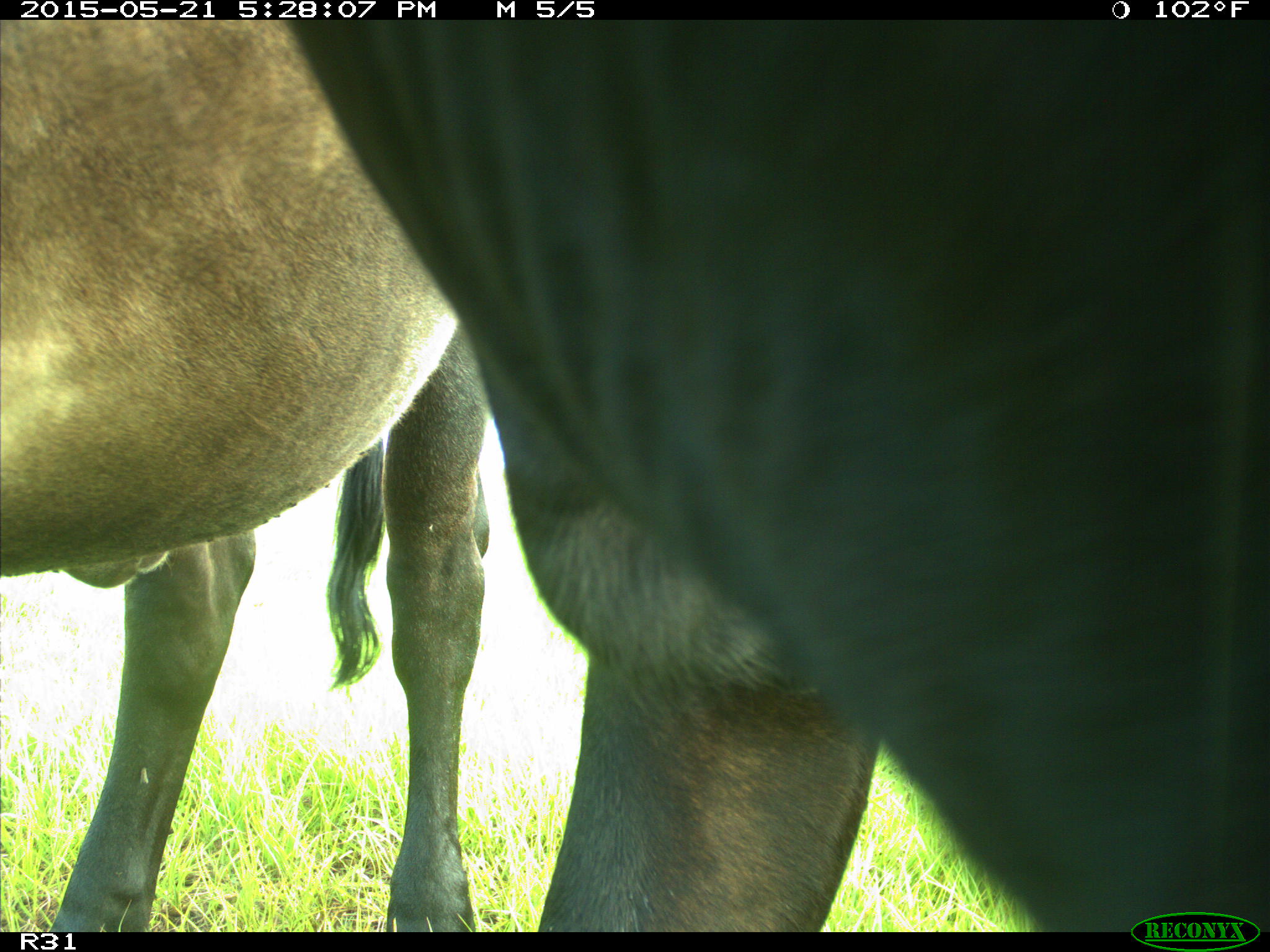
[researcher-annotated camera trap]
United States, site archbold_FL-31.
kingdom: Animalia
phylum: Chordata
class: Mammalia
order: Artiodactyla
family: Bovidae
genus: Bos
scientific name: Bos taurus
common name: domestic cow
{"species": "Bos taurus (domestic cow)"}